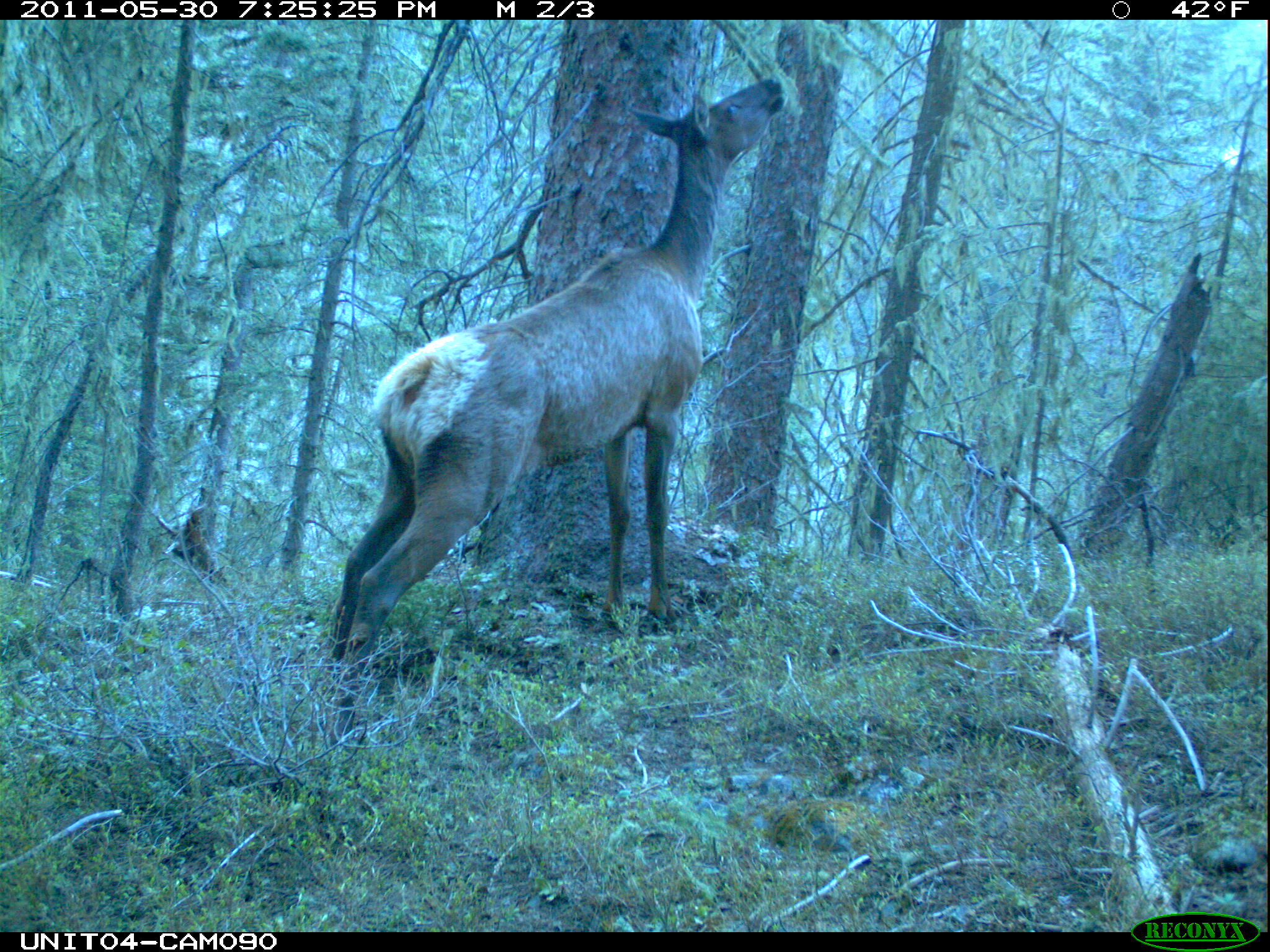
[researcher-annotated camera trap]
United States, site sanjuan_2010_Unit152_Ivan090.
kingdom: Animalia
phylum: Chordata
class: Mammalia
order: Artiodactyla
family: Cervidae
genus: Cervus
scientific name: Cervus elaphus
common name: red deer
Cervus elaphus (red deer).